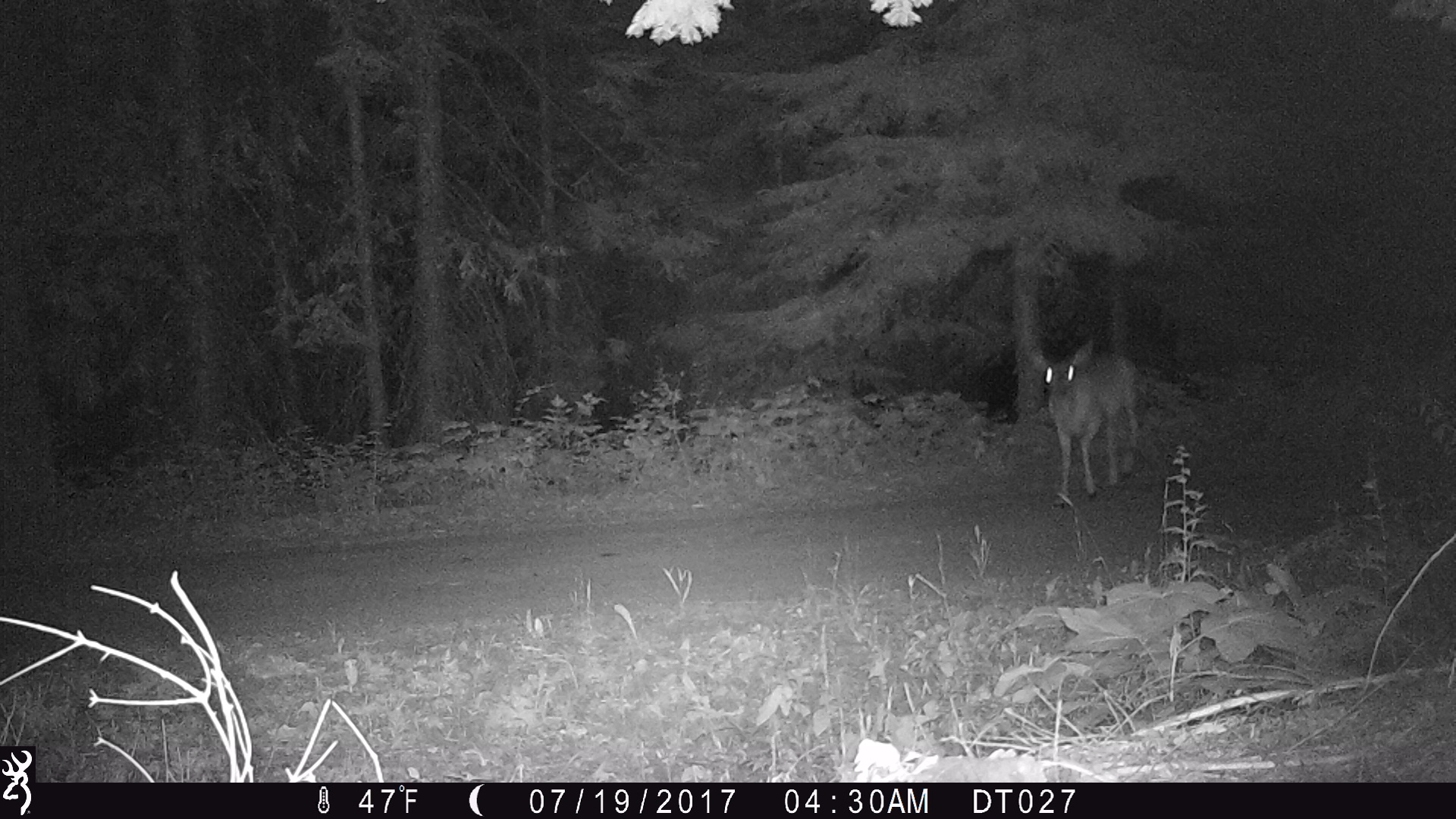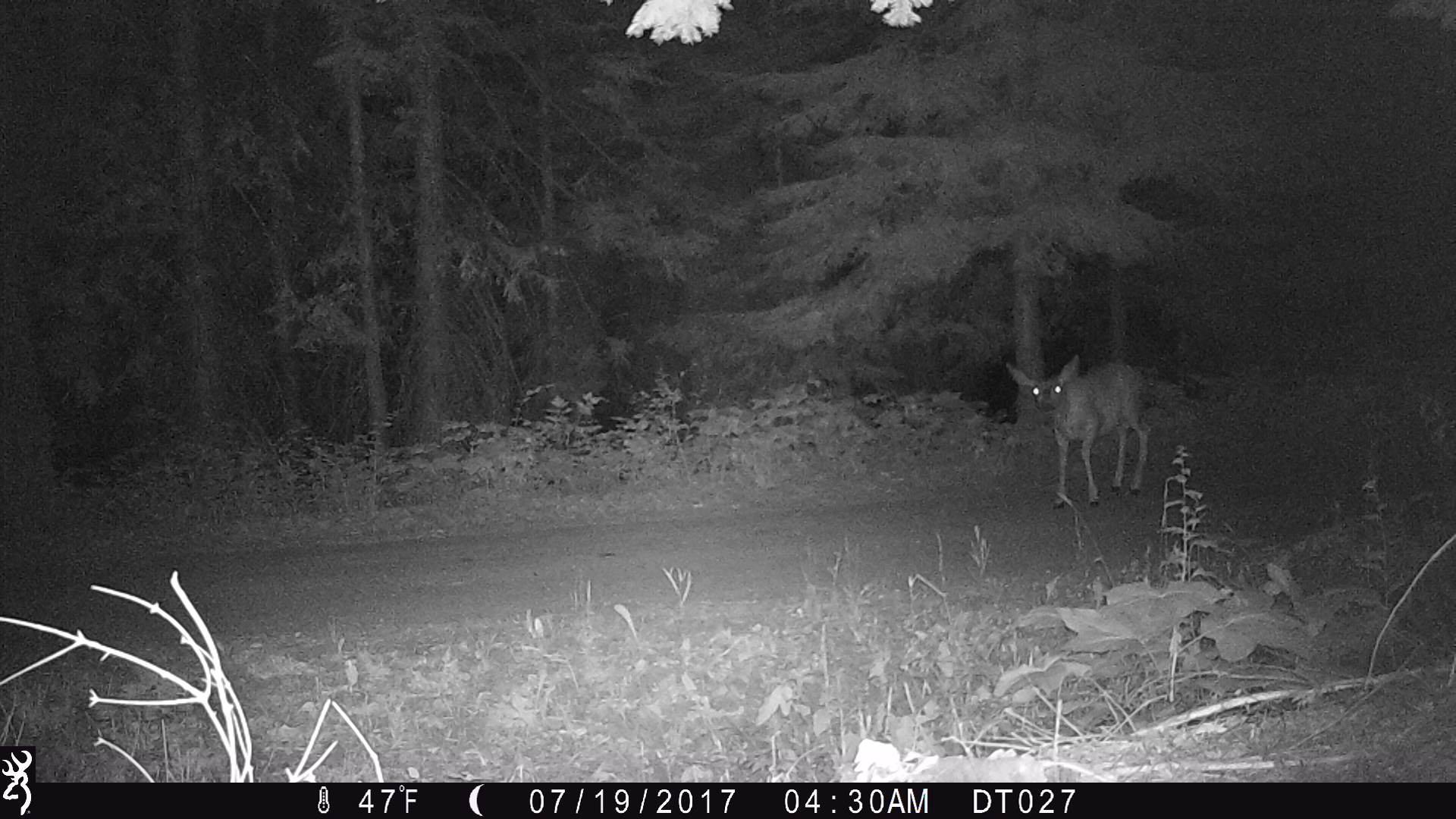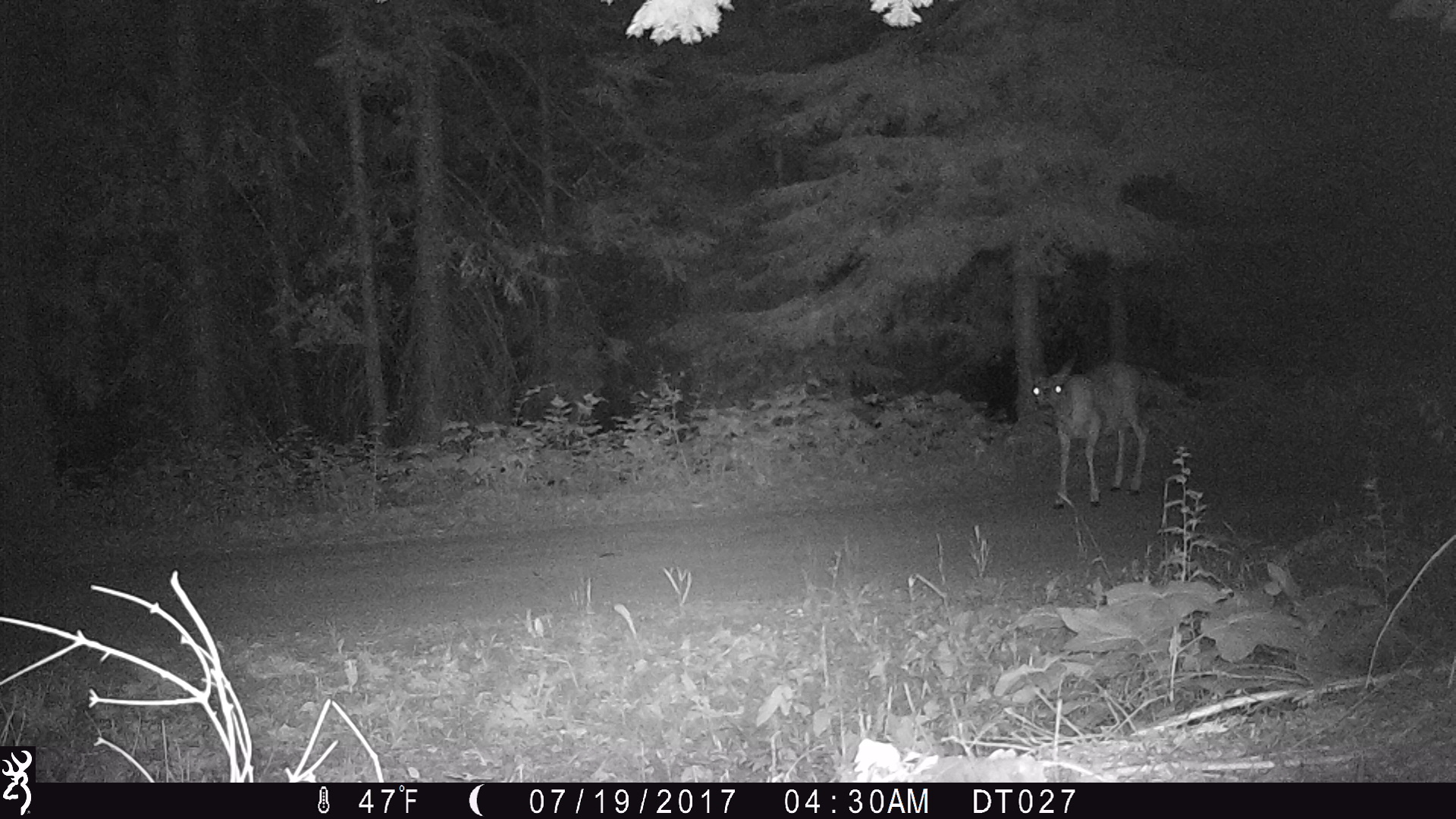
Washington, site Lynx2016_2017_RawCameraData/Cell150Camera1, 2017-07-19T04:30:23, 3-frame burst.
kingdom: Animalia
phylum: Chordata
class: Mammalia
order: Artiodactyla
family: Cervidae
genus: Odocoileus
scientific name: Odocoileus hemionus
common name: mule deer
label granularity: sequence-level